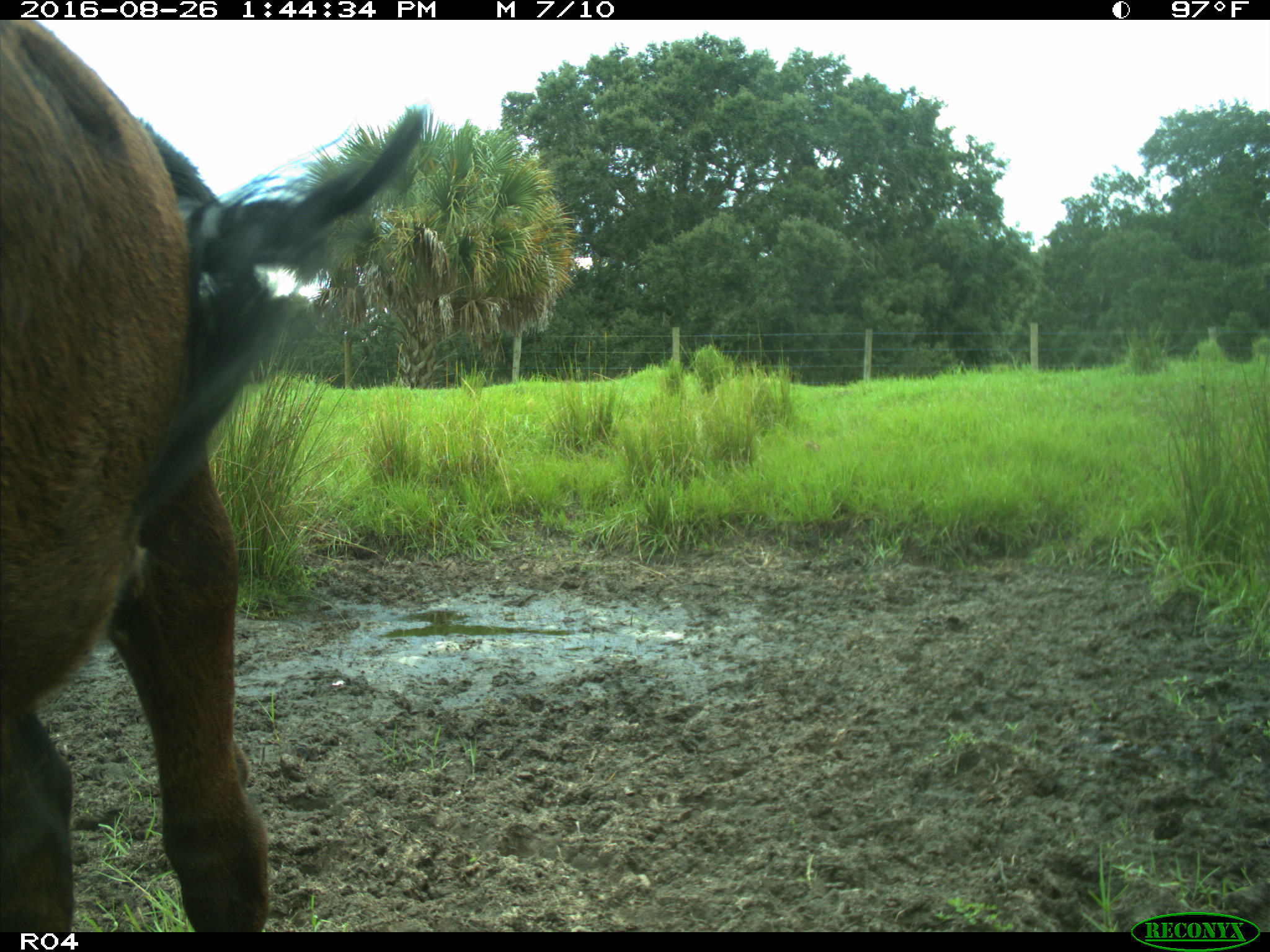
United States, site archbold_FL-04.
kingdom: Animalia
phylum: Chordata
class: Mammalia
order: Artiodactyla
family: Bovidae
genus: Bos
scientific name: Bos taurus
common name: domestic cow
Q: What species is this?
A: Bos taurus (domestic cow).